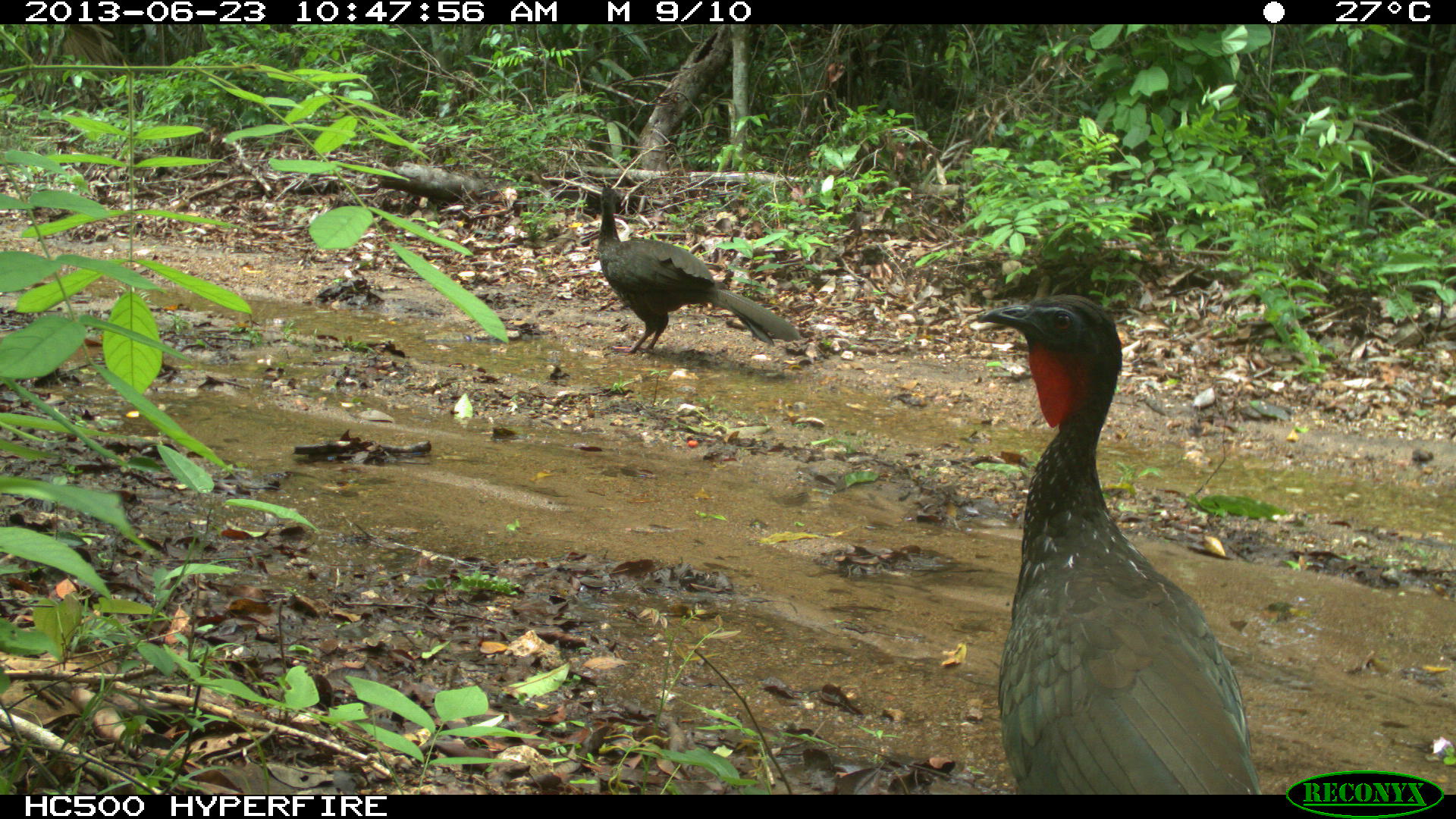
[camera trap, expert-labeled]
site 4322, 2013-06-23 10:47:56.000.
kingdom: Animalia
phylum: Chordata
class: Aves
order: Galliformes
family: Cracidae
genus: Penelope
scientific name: Penelope purpurascens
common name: crested guan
Penelope purpurascens (crested guan), count 2.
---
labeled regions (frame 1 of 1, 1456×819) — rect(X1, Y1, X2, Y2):
penelope purpurascens: rect(977, 293, 1259, 794); rect(599, 183, 798, 353)